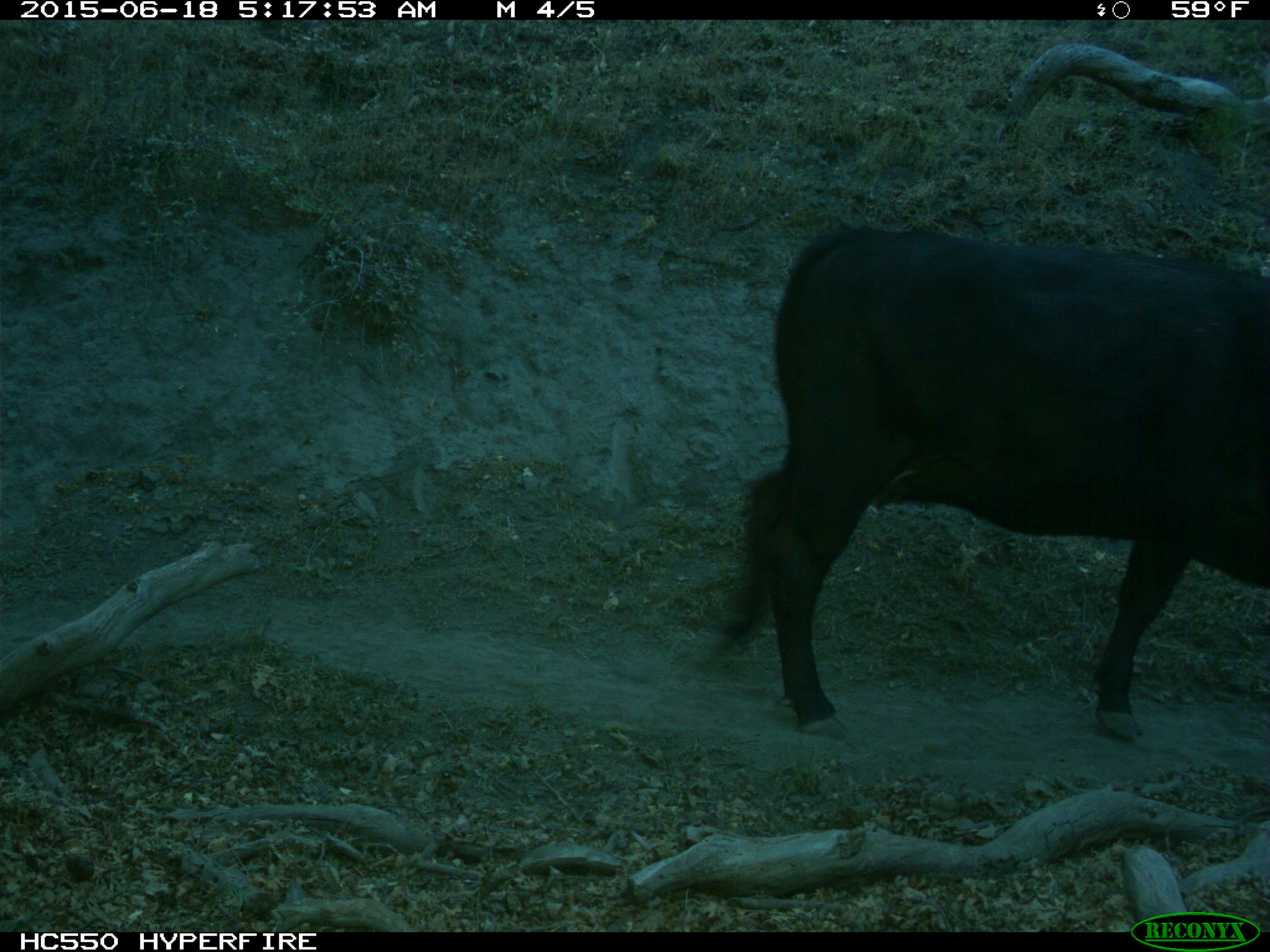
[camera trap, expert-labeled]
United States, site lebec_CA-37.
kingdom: Animalia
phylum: Chordata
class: Mammalia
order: Artiodactyla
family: Bovidae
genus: Bos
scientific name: Bos taurus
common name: domestic cow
Bos taurus (domestic cow).